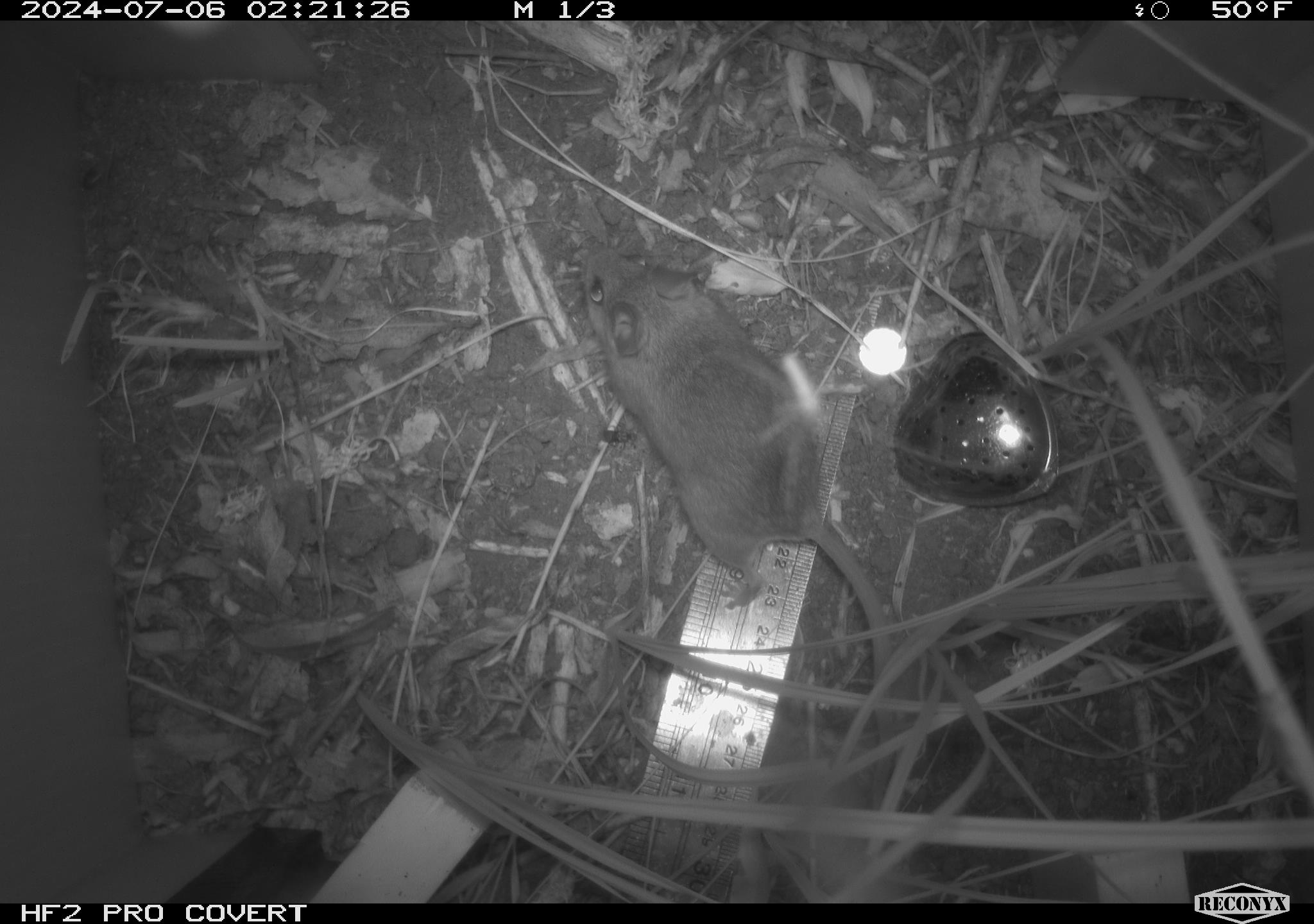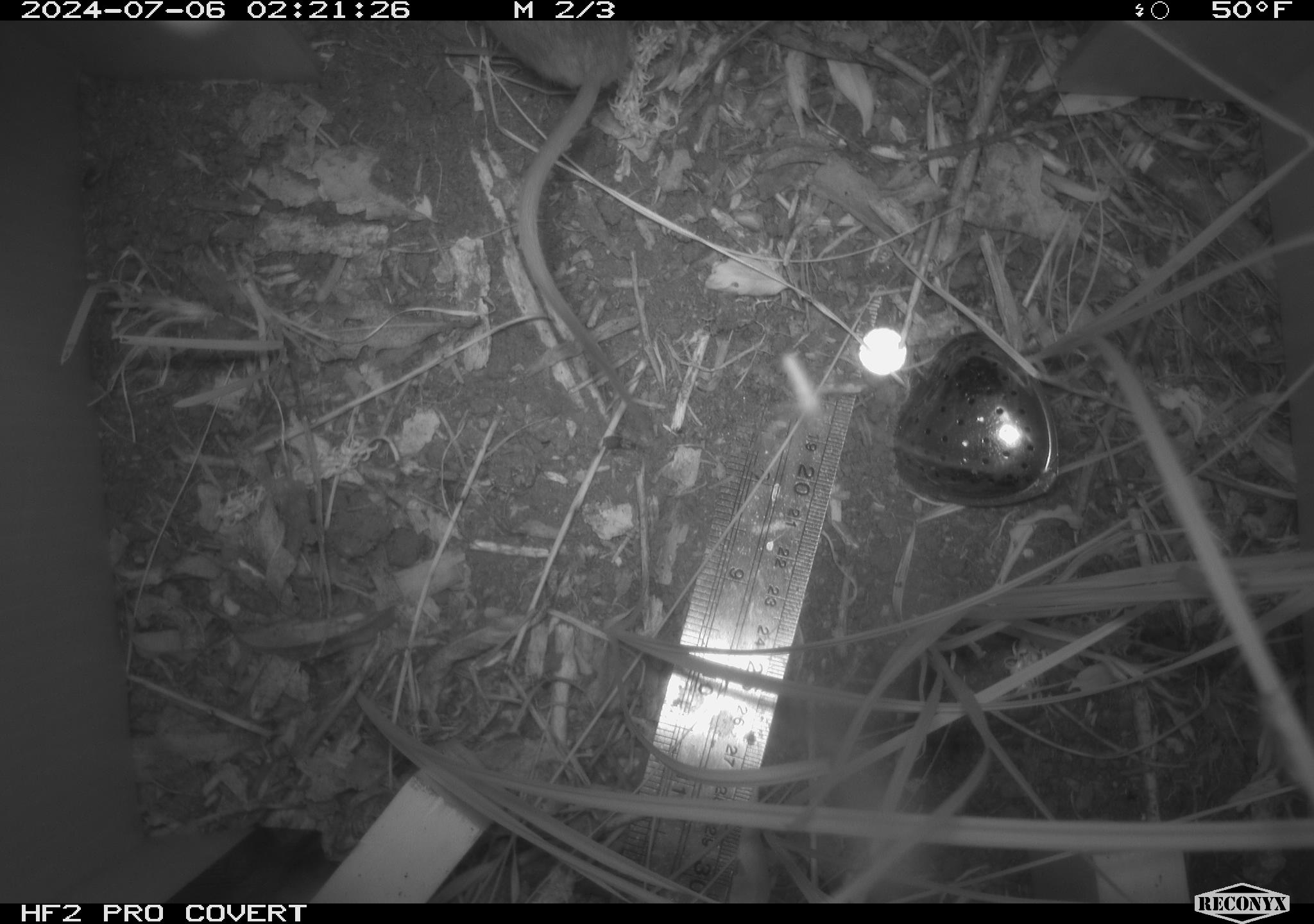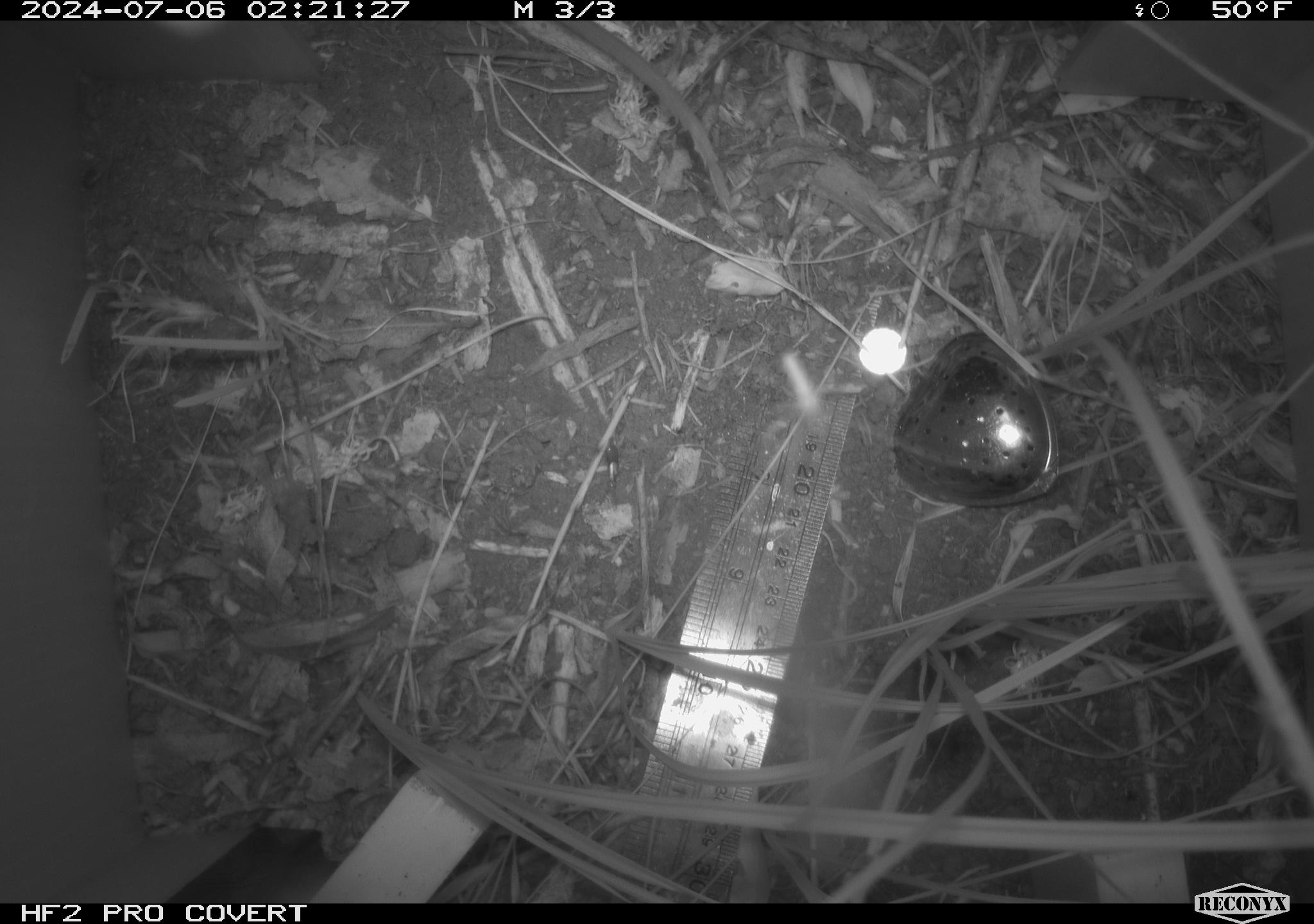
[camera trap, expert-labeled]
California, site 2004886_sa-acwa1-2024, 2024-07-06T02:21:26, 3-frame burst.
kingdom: Animalia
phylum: Chordata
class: Mammalia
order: Rodentia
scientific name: Rodentia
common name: mouse species